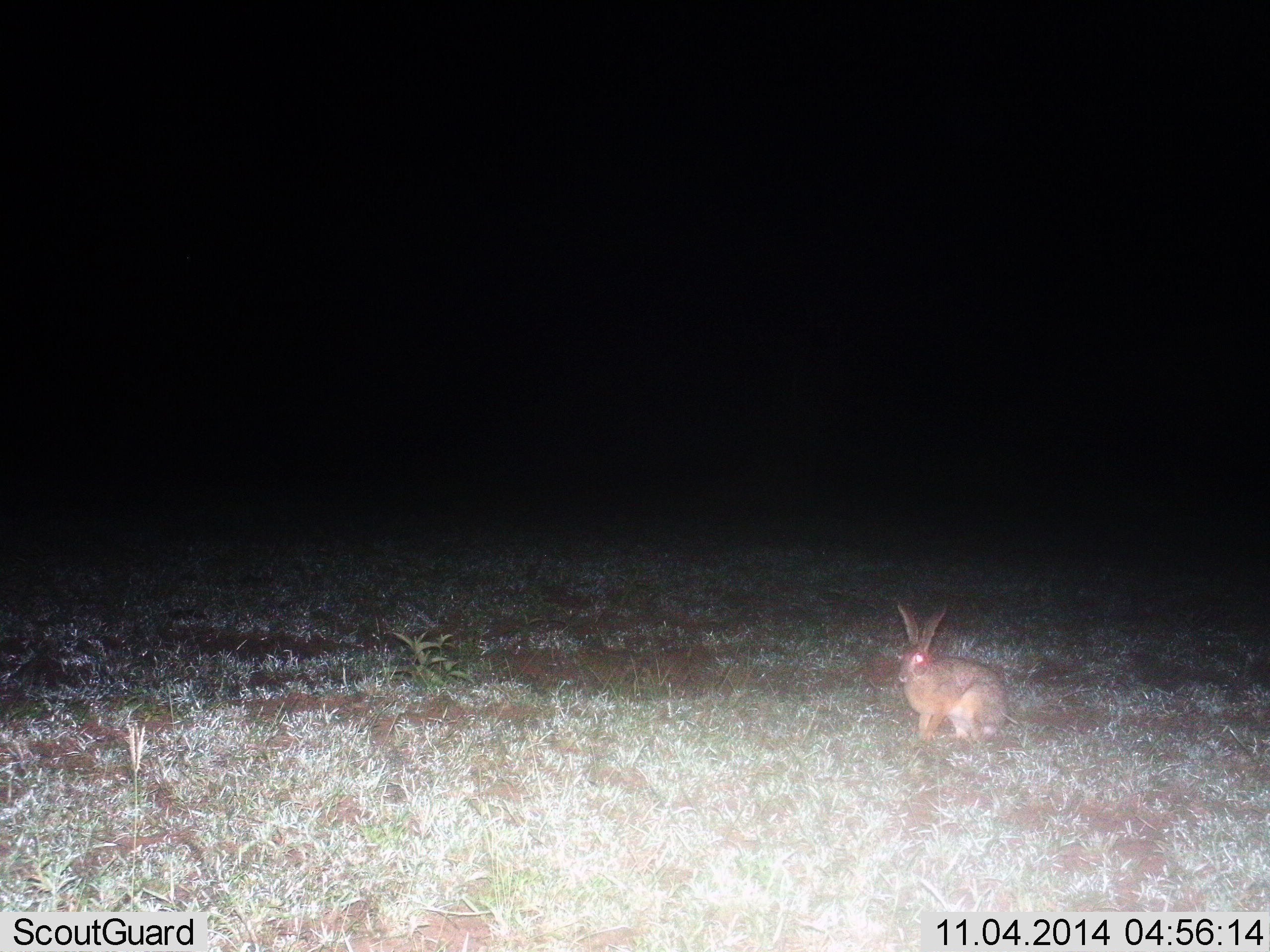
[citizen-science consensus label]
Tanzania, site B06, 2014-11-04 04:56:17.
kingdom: Animalia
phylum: Chordata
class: Mammalia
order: Lagomorpha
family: Leporidae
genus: Lepus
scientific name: Lepus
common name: hare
Hare (Lepus), count 1. Behavior (volunteer vote fractions): standing 80%, resting 20%, moving 0%, interacting 0%. Young present (vote fraction): 0%. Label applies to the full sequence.